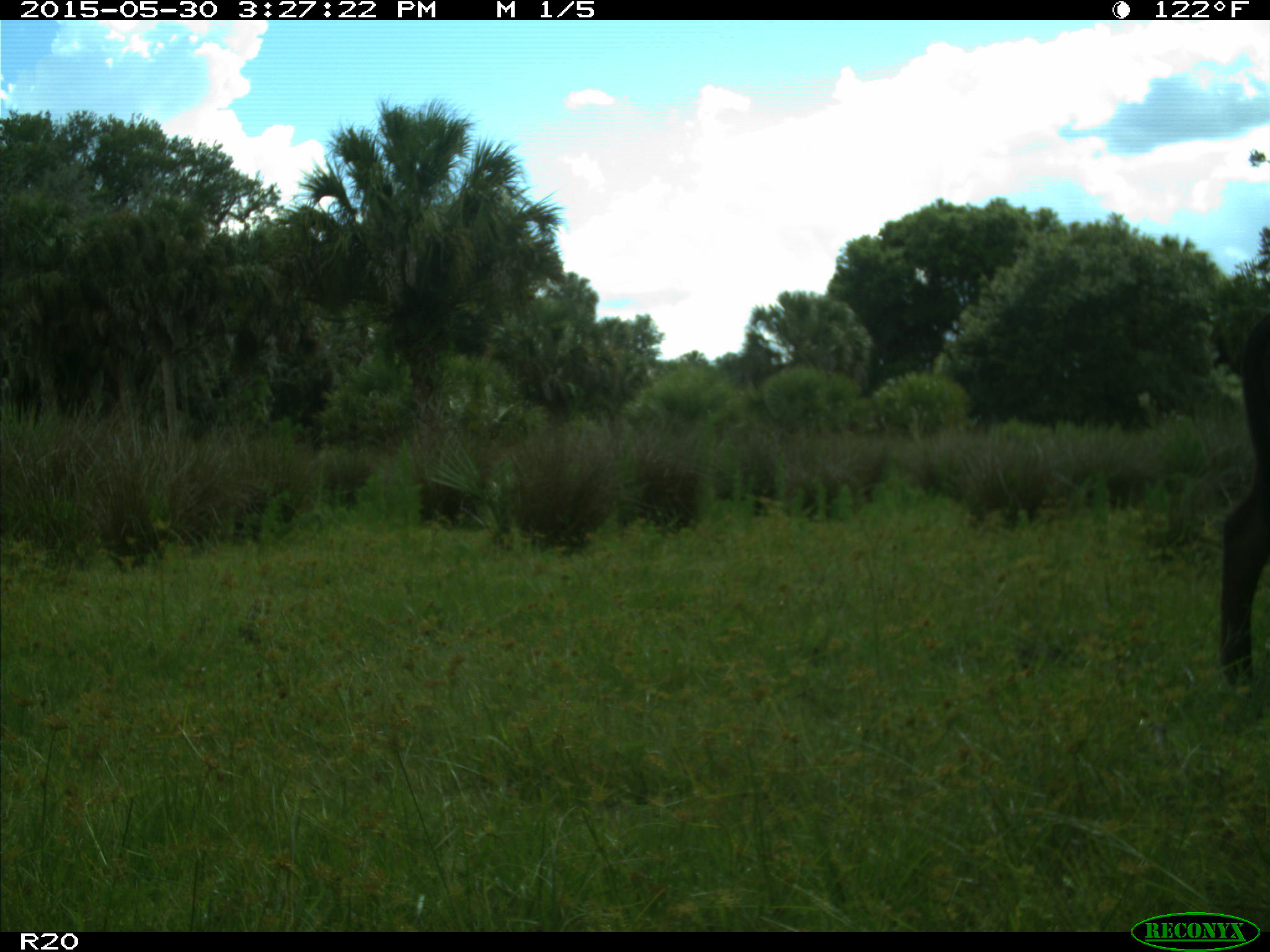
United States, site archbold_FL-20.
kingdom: Animalia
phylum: Chordata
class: Mammalia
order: Artiodactyla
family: Bovidae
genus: Bos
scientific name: Bos taurus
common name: domestic cow